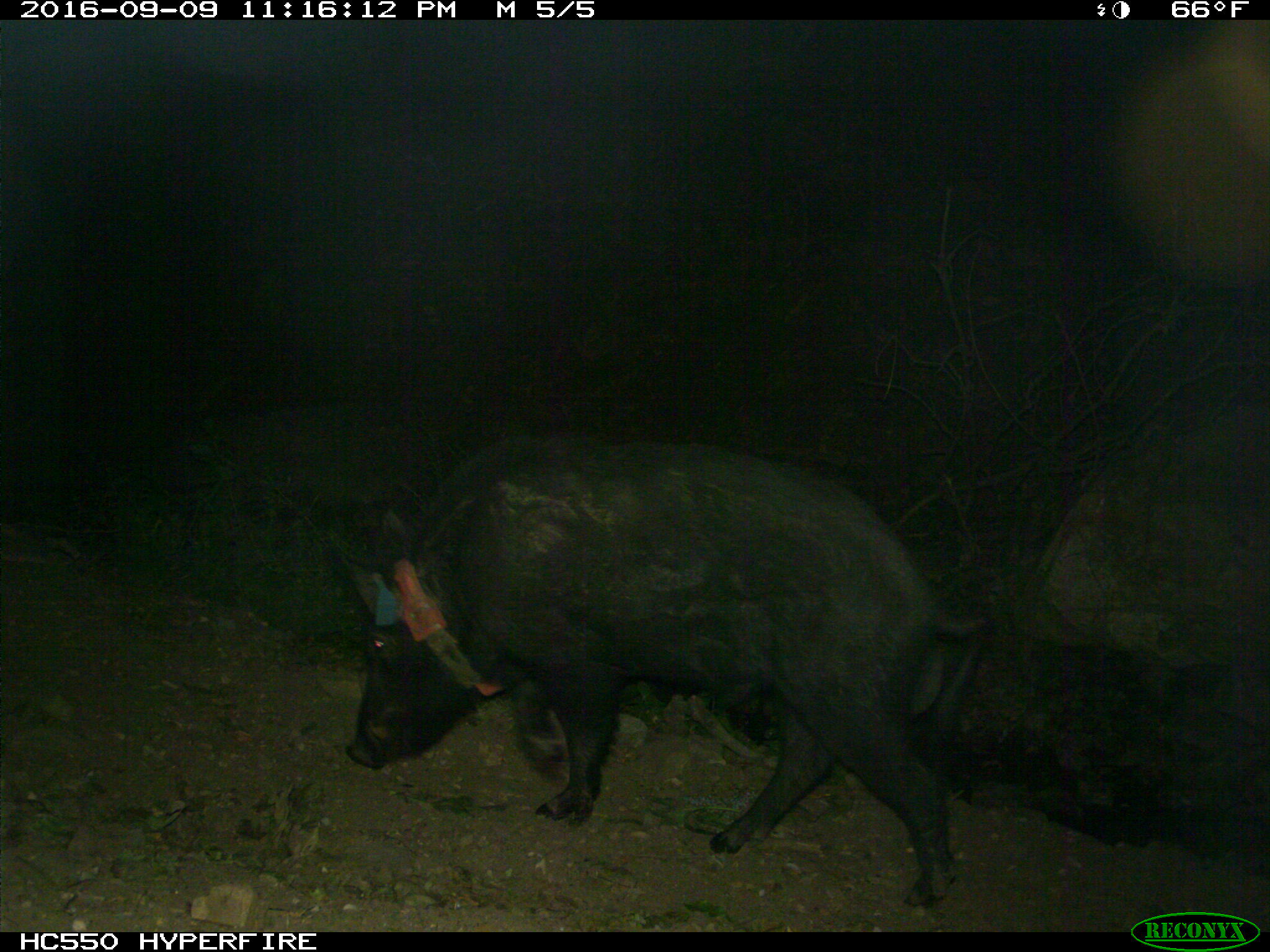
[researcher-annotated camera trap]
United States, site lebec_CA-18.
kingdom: Animalia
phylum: Chordata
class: Mammalia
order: Artiodactyla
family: Suidae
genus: Sus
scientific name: Sus scrofa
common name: wild boar